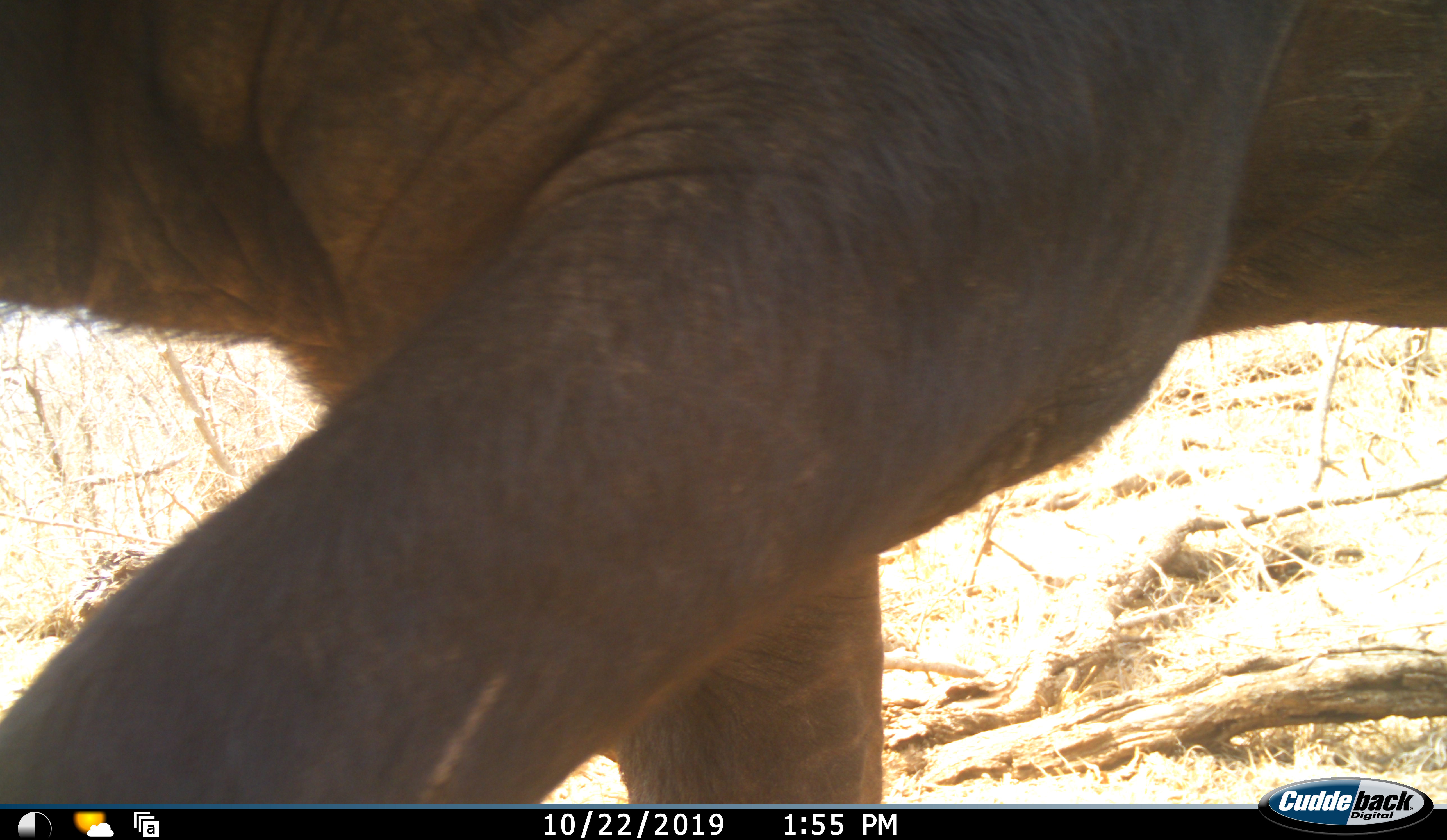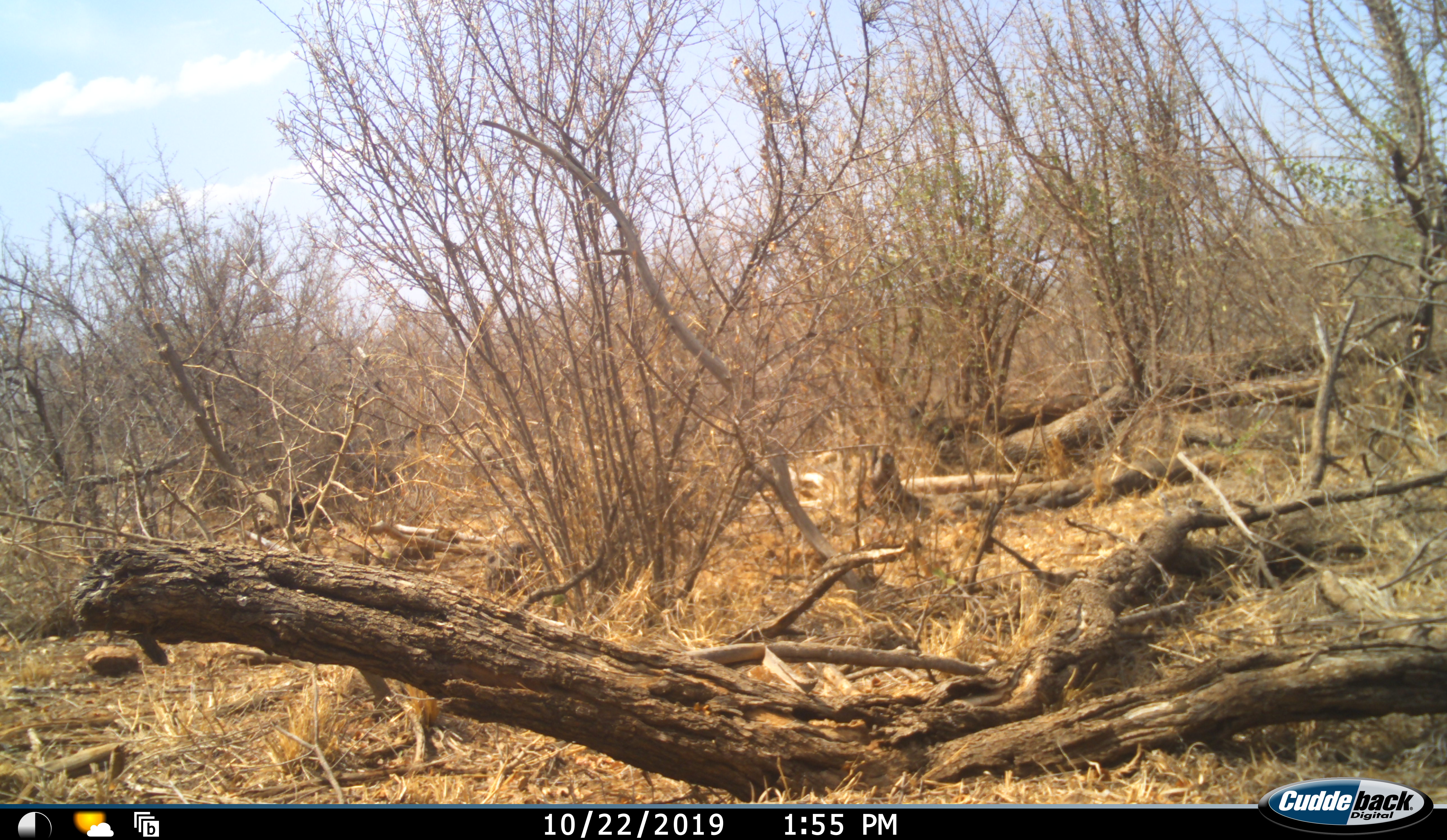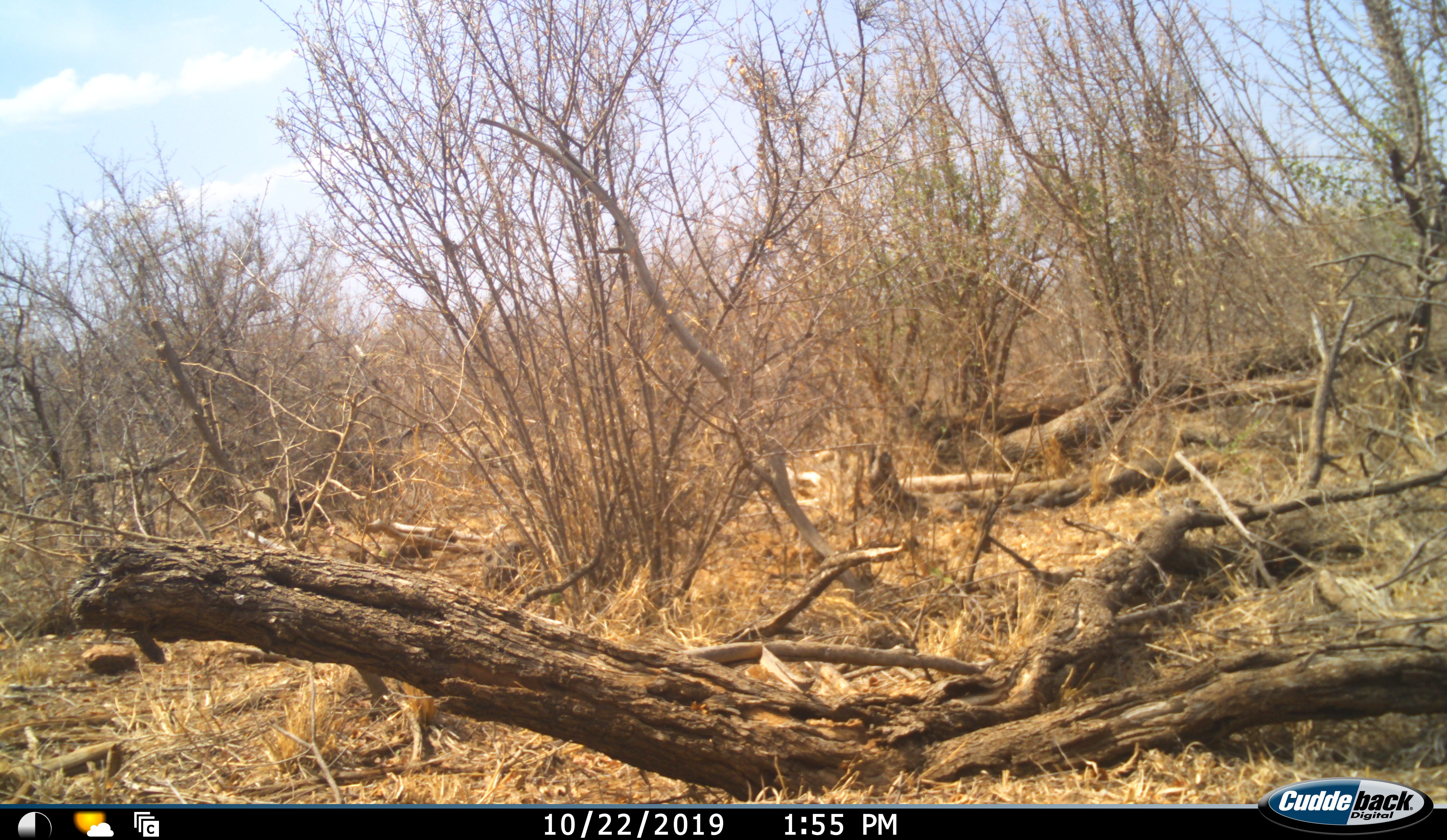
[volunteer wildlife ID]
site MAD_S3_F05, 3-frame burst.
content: unidentified animal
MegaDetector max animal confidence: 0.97